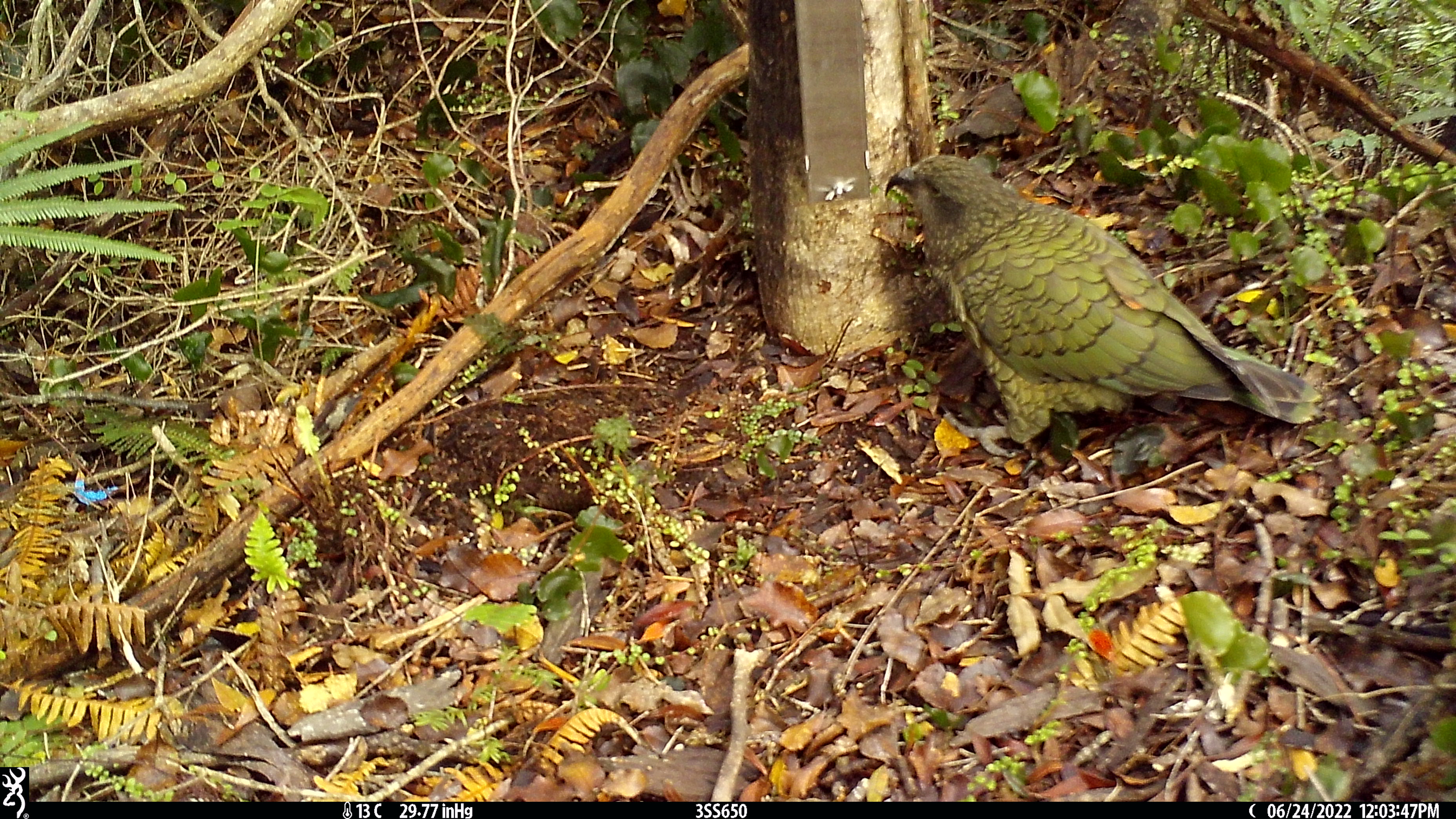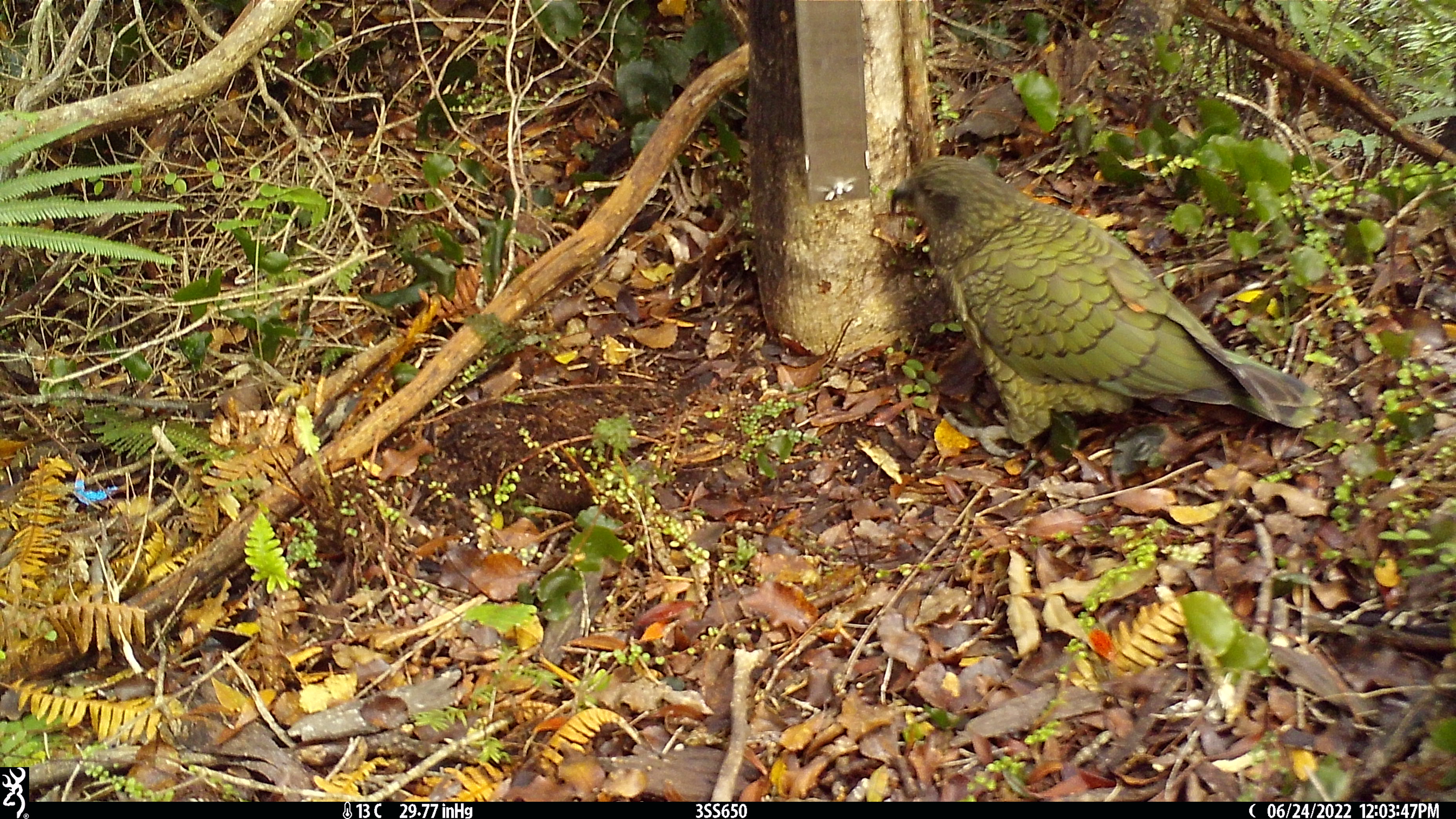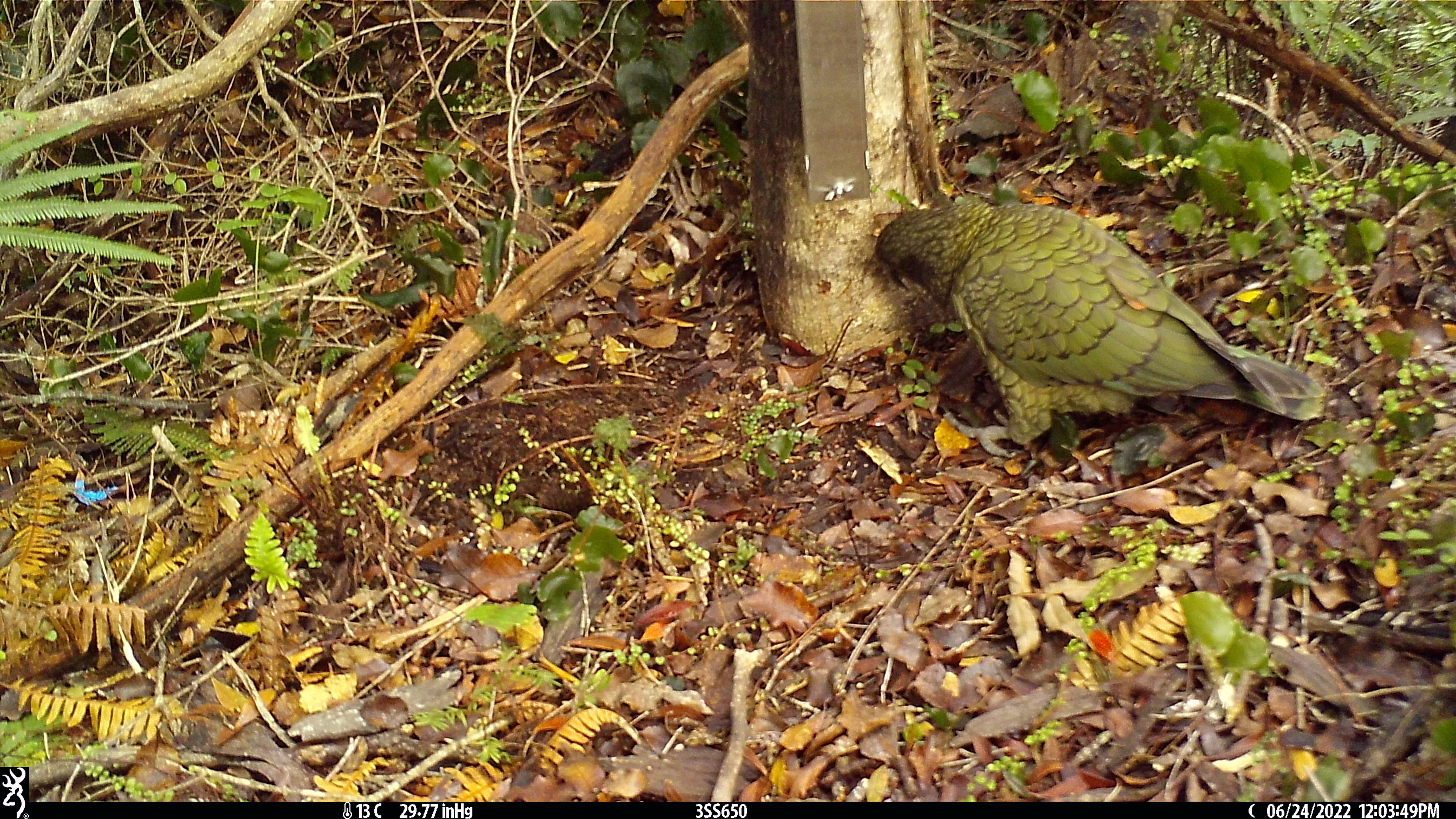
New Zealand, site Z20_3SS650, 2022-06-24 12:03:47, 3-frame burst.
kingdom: Animalia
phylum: Chordata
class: Aves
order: Psittaciformes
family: Strigopidae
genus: Nestor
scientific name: Nestor notabilis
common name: kea